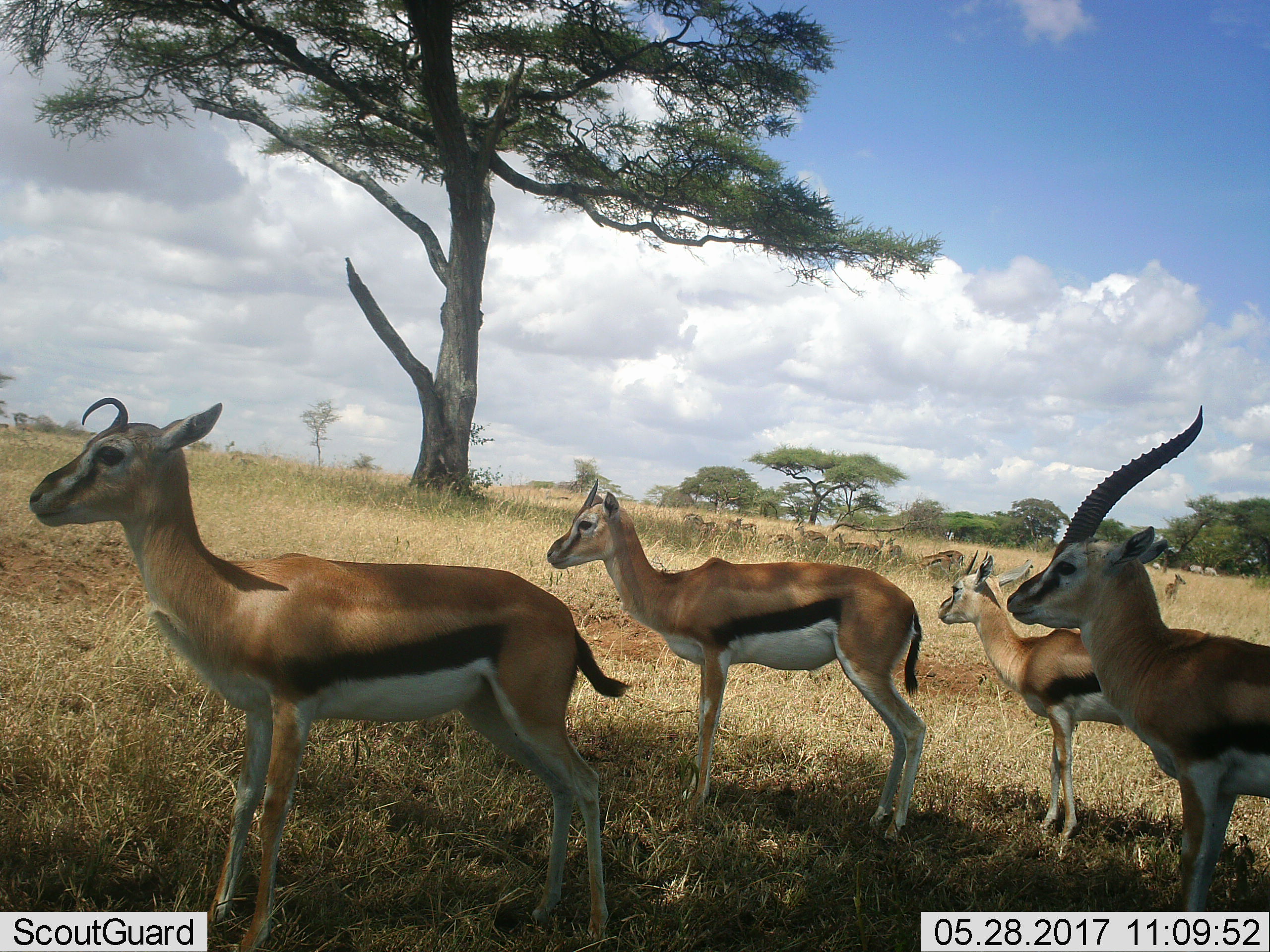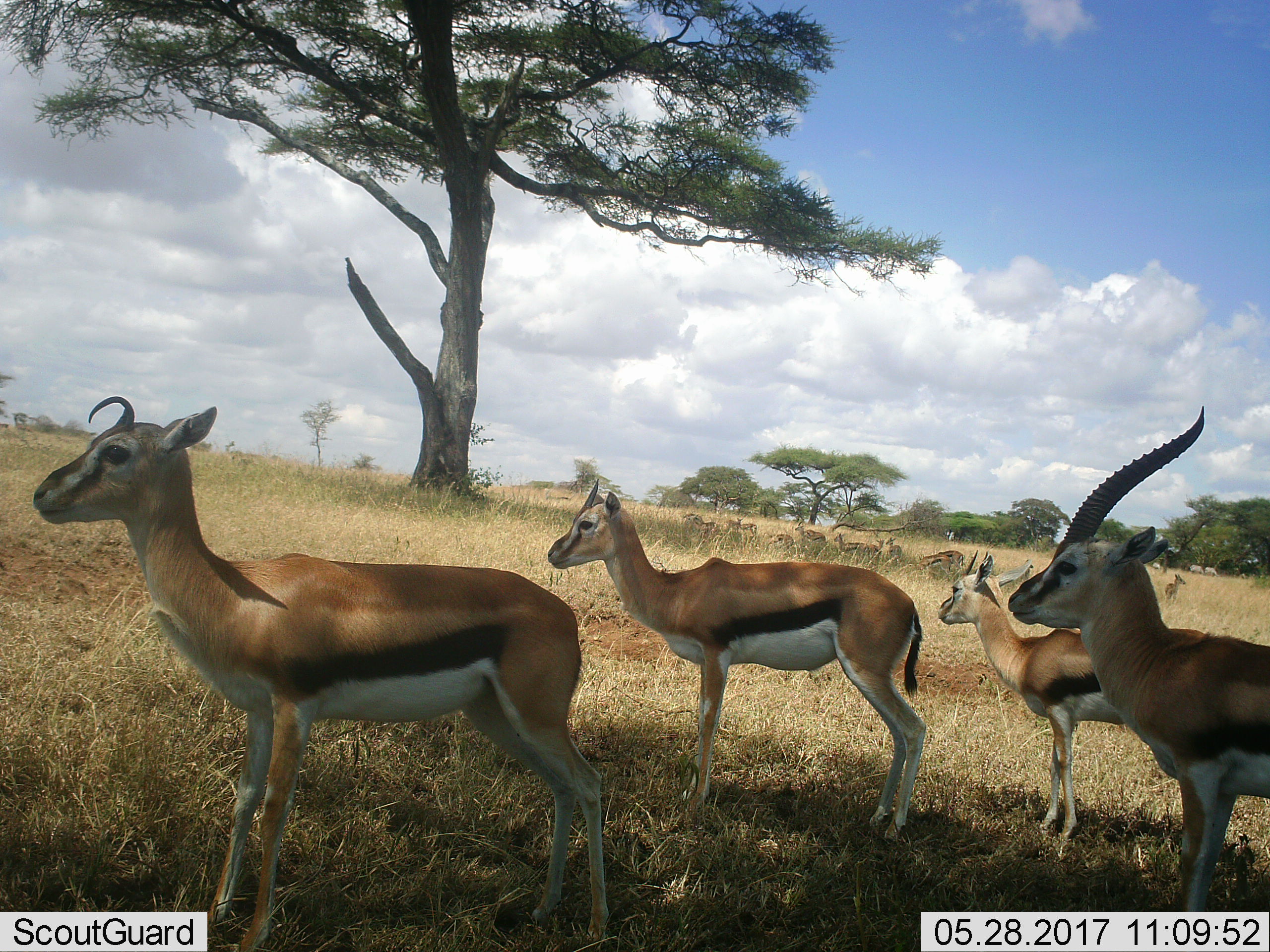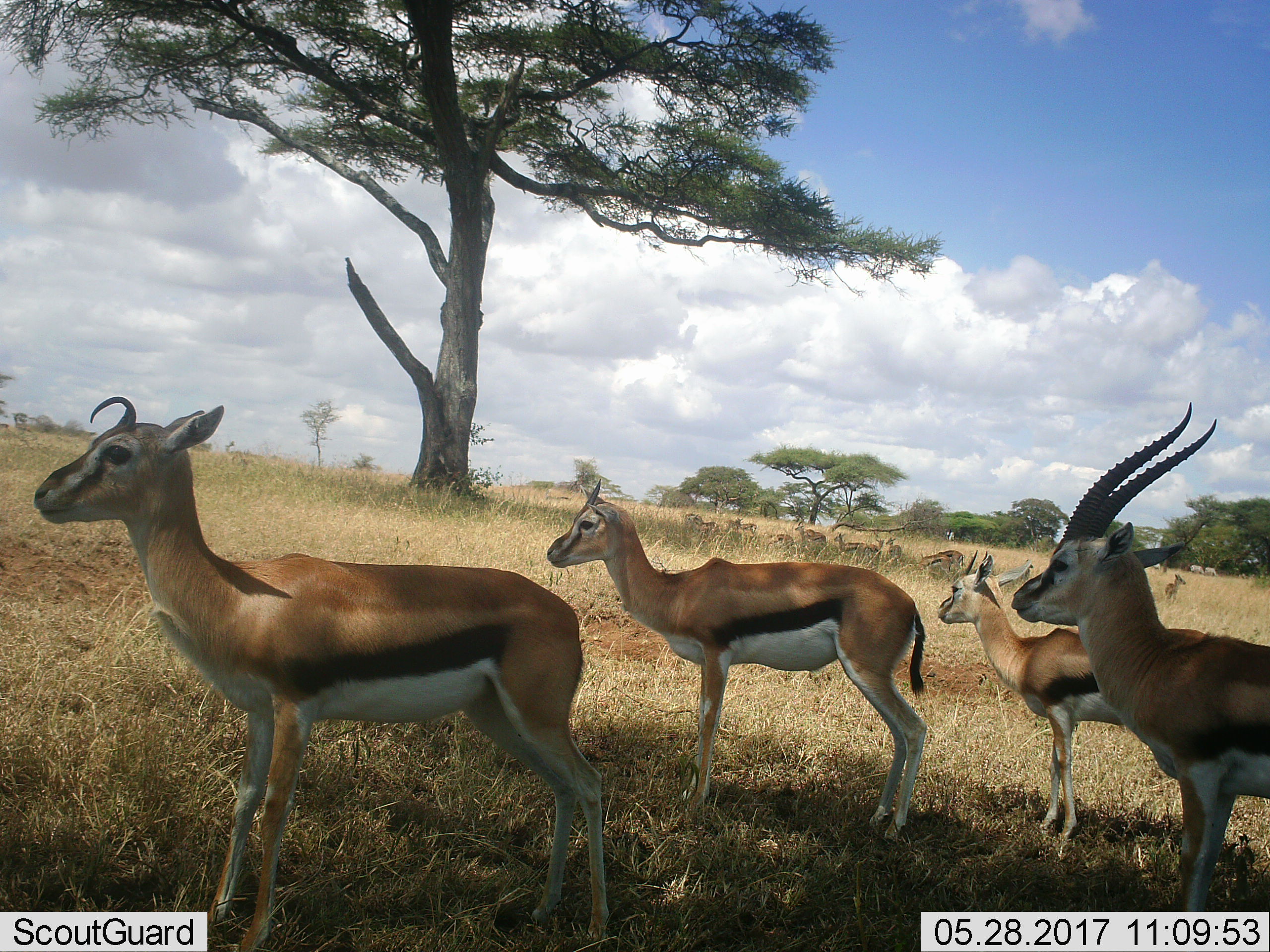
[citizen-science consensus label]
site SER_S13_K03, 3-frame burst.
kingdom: Animalia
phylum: Chordata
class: Mammalia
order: Artiodactyla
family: Bovidae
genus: Eudorcas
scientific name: Eudorcas thomsonii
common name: thomson's gazelle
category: gazellethomsons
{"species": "gazellethomsons (thomson's gazelle) (Eudorcas thomsonii)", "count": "11-50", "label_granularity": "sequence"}